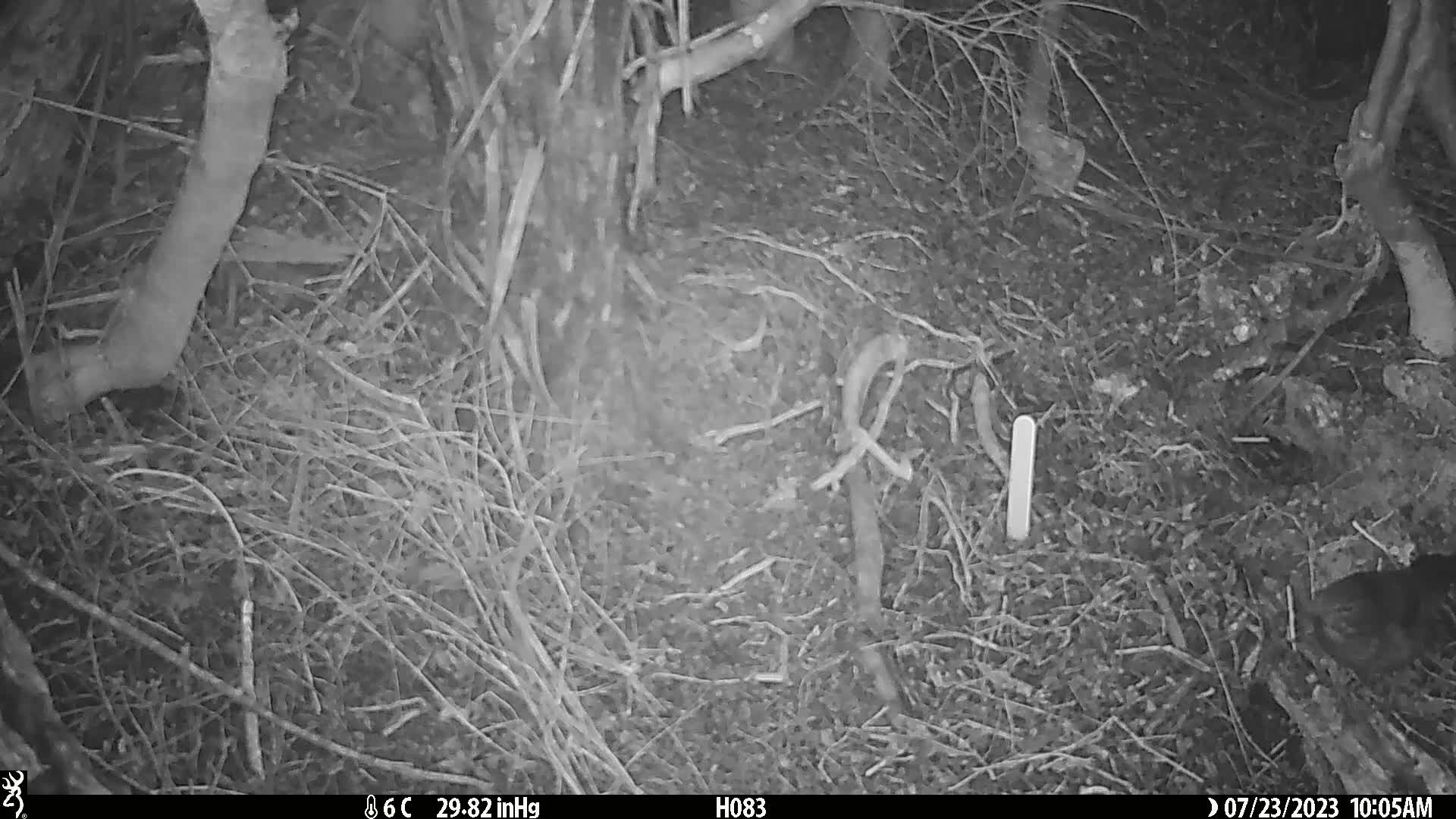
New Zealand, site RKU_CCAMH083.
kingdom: Animalia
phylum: Chordata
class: Aves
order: Passeriformes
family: Turdidae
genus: Turdus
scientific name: Turdus merula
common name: eurasian blackbird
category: blackbird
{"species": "blackbird (eurasian blackbird) (Turdus merula)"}